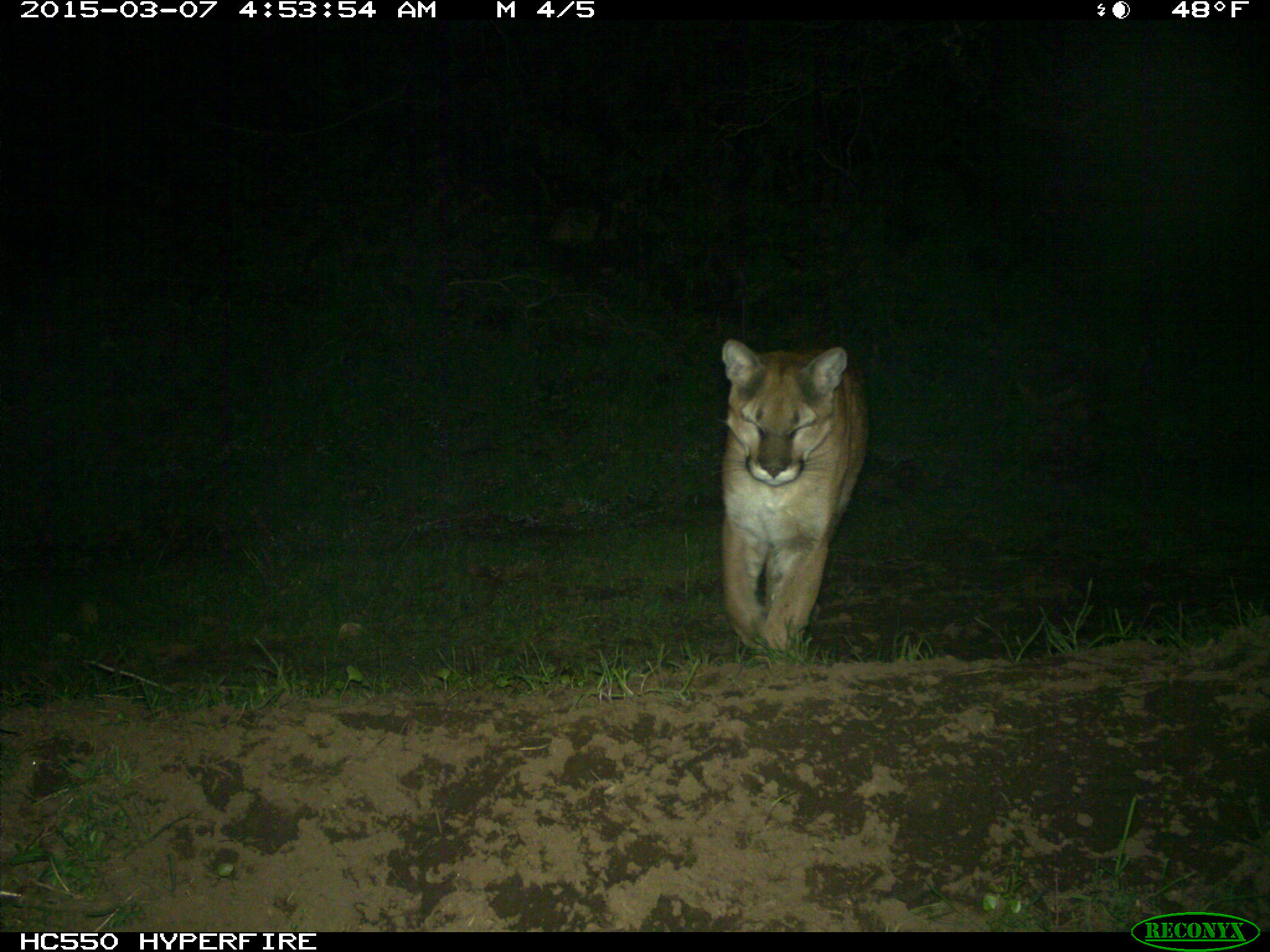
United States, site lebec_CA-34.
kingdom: Animalia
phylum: Chordata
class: Mammalia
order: Carnivora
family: Felidae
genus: Puma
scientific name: Puma concolor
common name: mountain lion